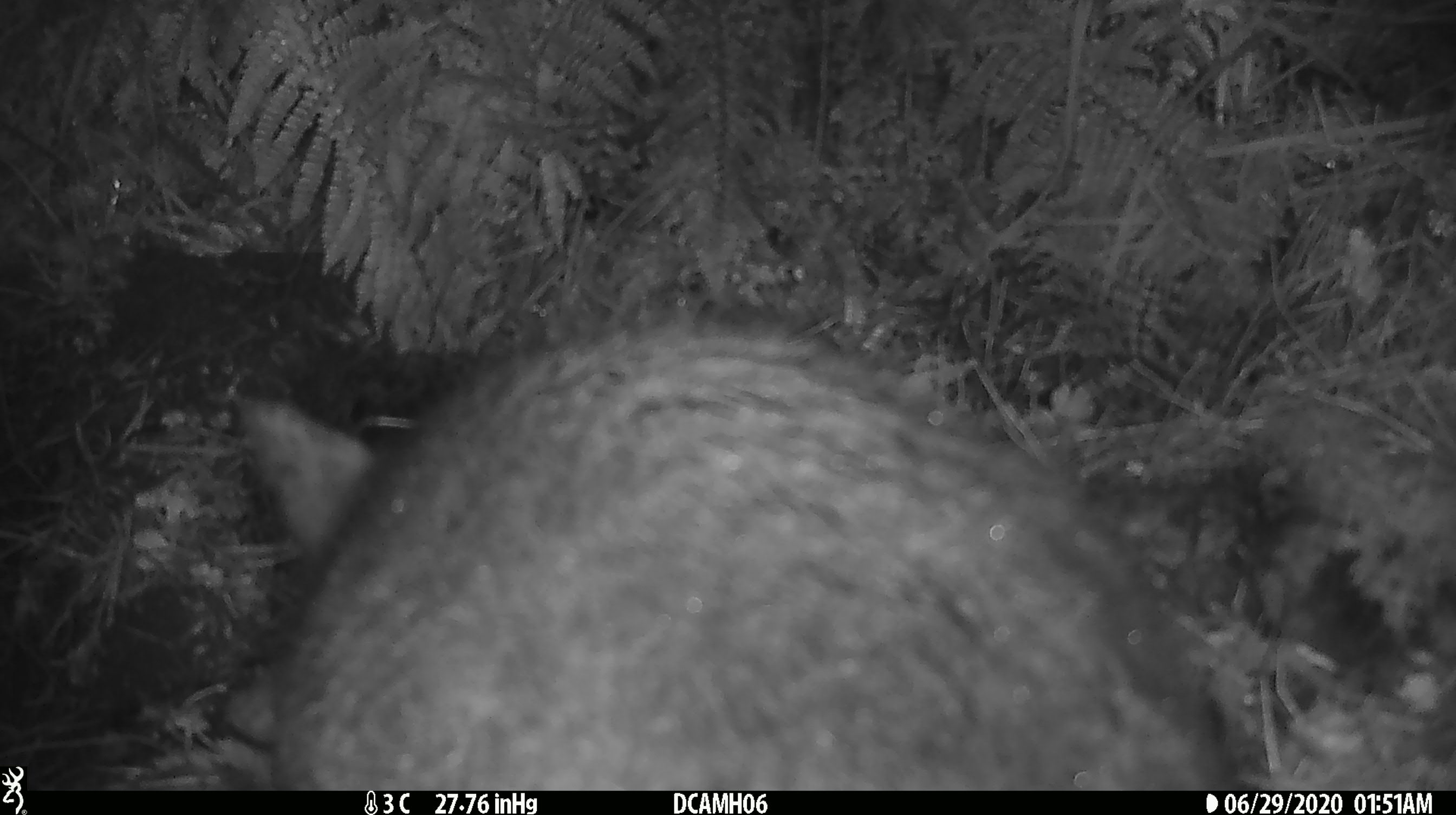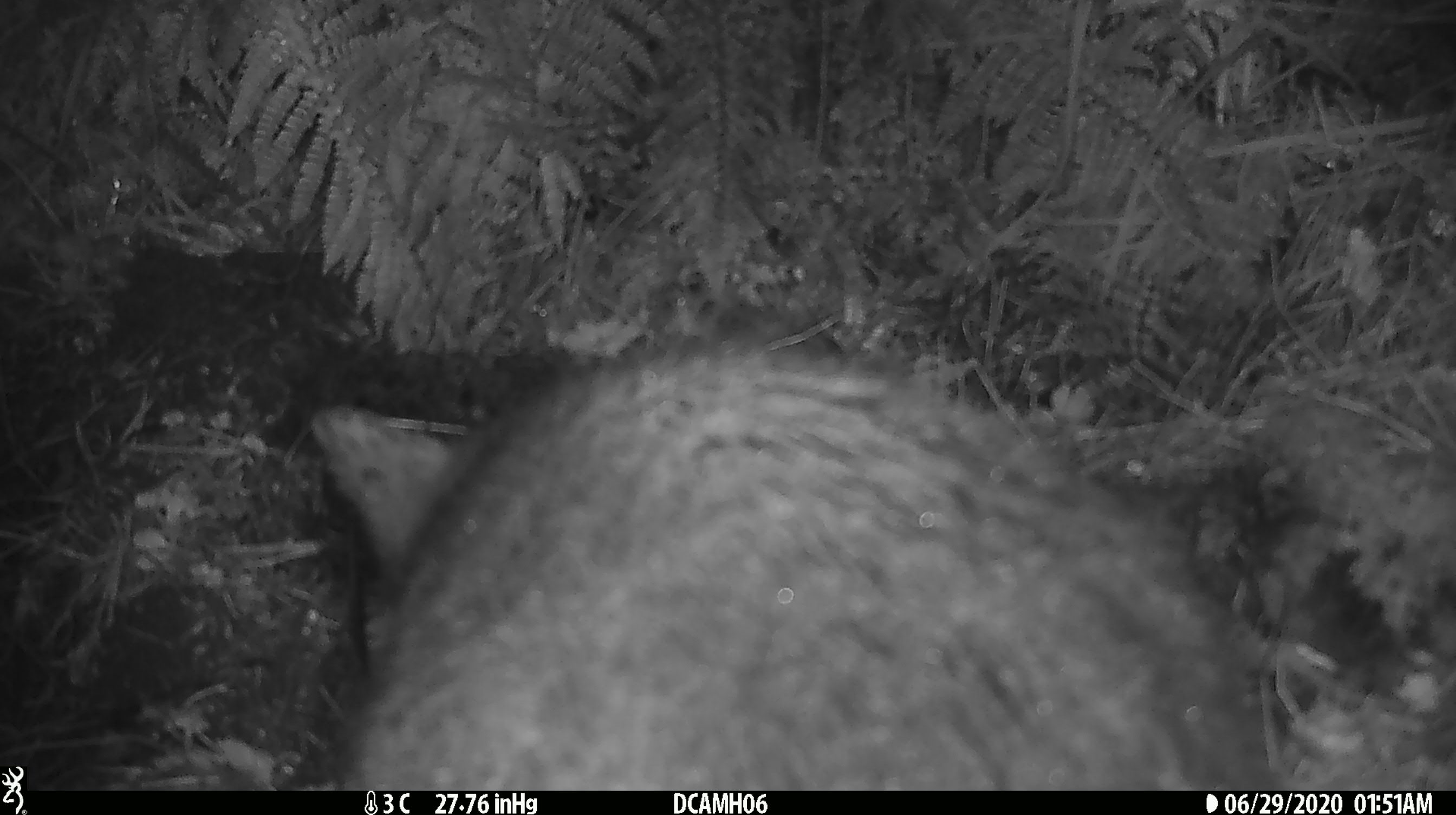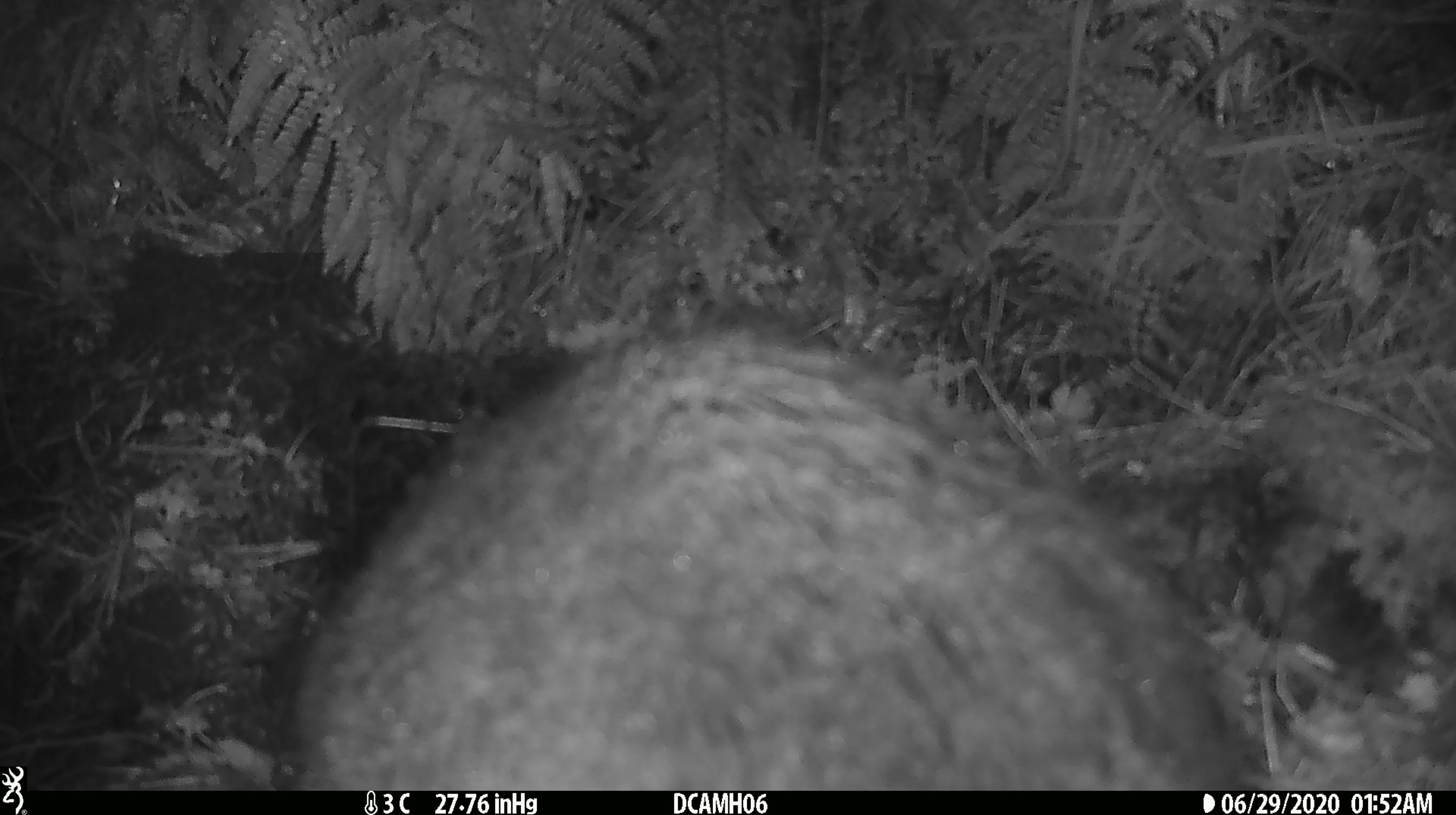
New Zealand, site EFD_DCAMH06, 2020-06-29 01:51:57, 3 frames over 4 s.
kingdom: Animalia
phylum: Chordata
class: Mammalia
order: Diprotodontia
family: Phalangeridae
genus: Trichosurus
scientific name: Trichosurus vulpecula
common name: common brushtail possum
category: possum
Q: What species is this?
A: Possum (common brushtail possum) (Trichosurus vulpecula).